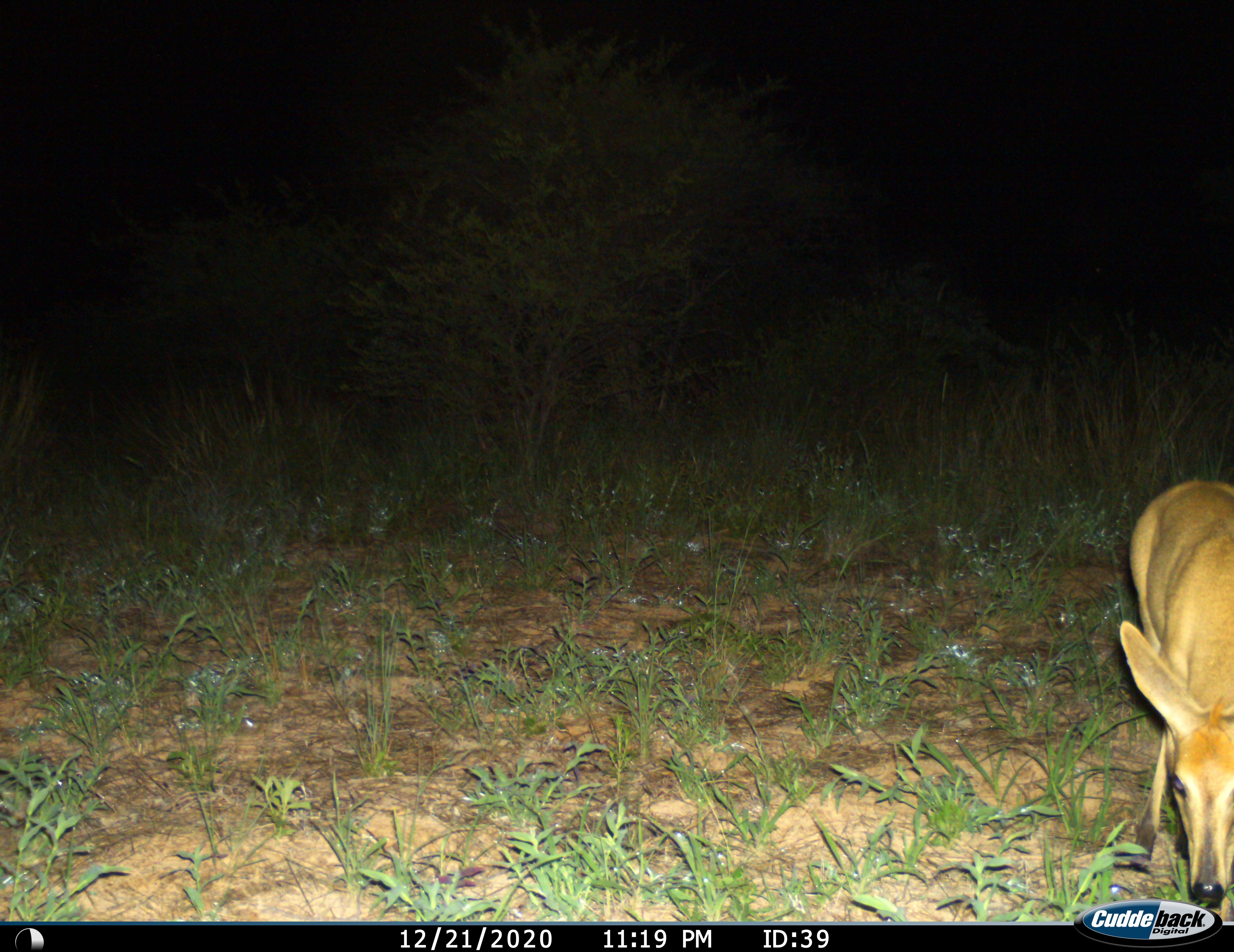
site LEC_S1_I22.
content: unidentified animal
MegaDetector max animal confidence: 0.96